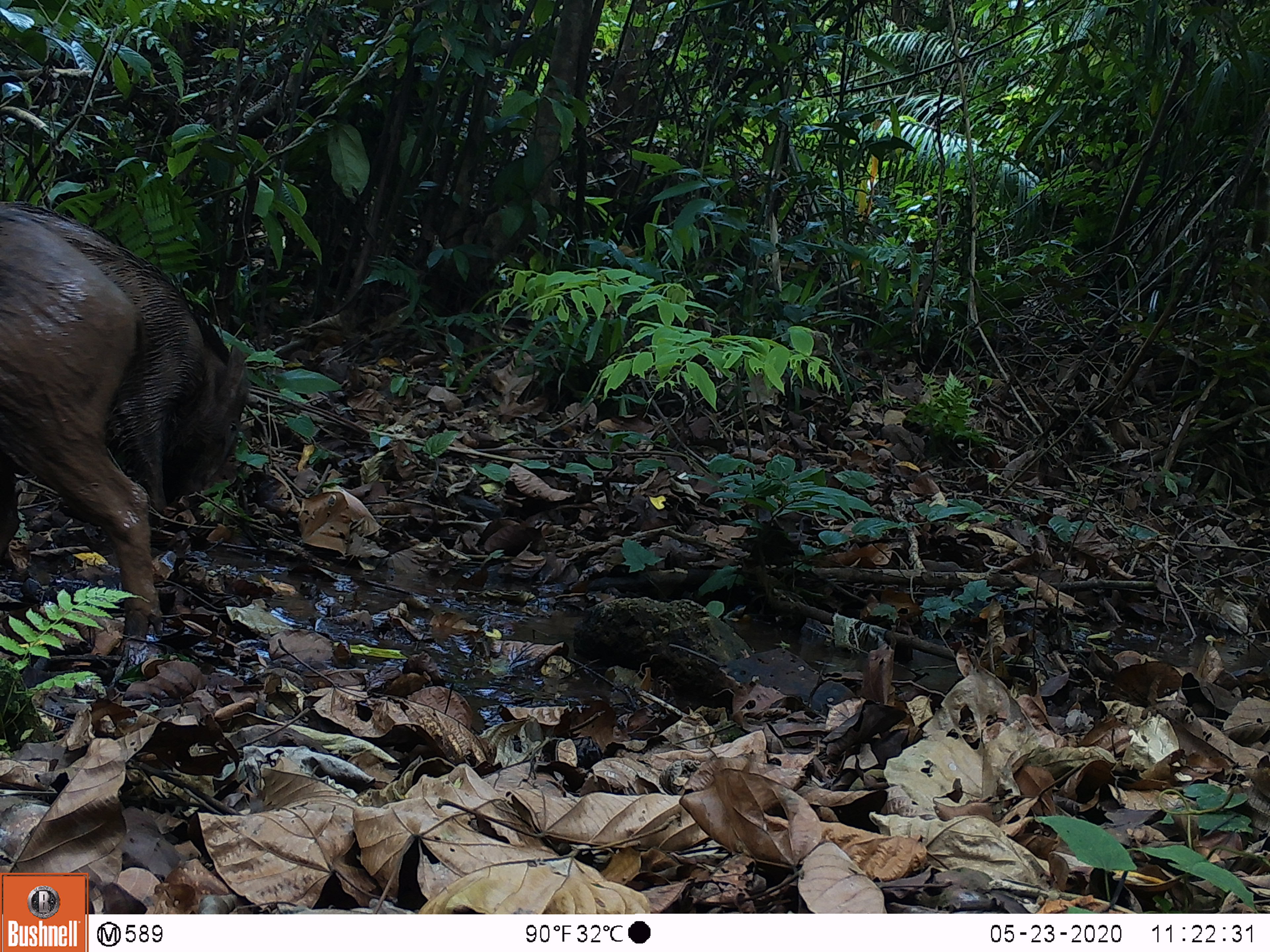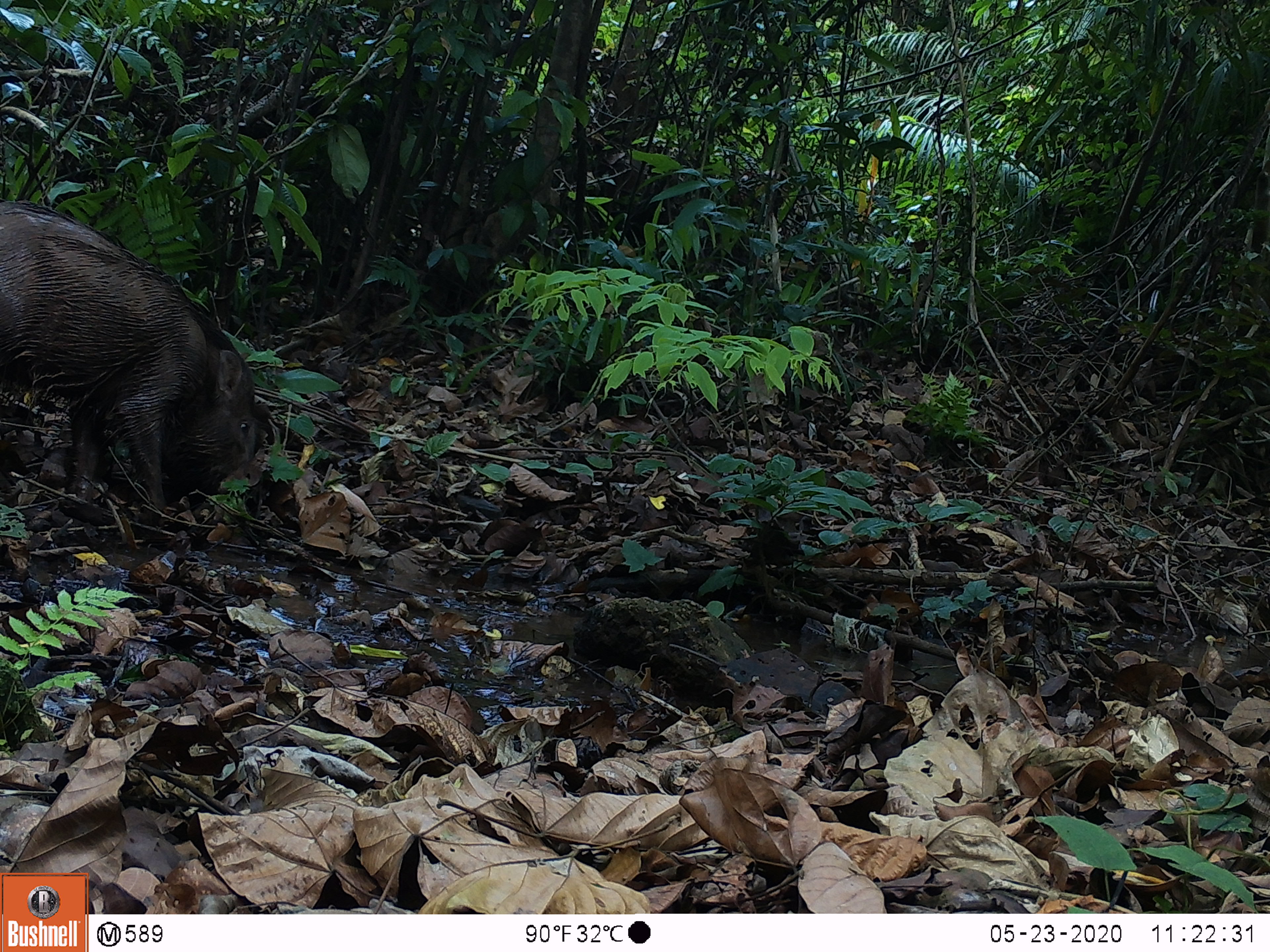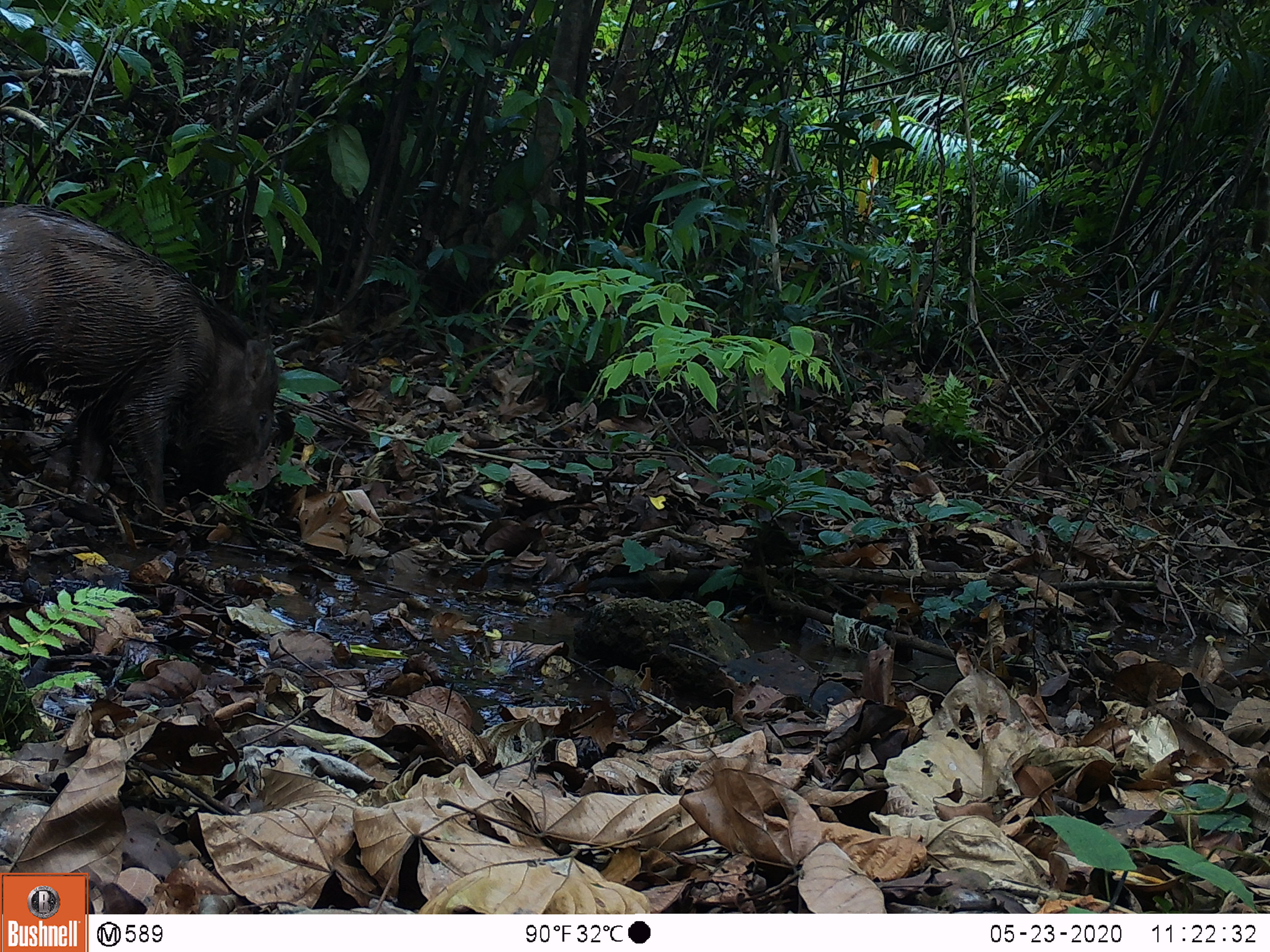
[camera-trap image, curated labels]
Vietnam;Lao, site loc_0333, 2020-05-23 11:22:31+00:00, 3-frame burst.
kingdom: Animalia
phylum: Chordata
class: Mammalia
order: Artiodactyla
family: Suidae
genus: Sus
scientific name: Sus scrofa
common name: eurasian wild pig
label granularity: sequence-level